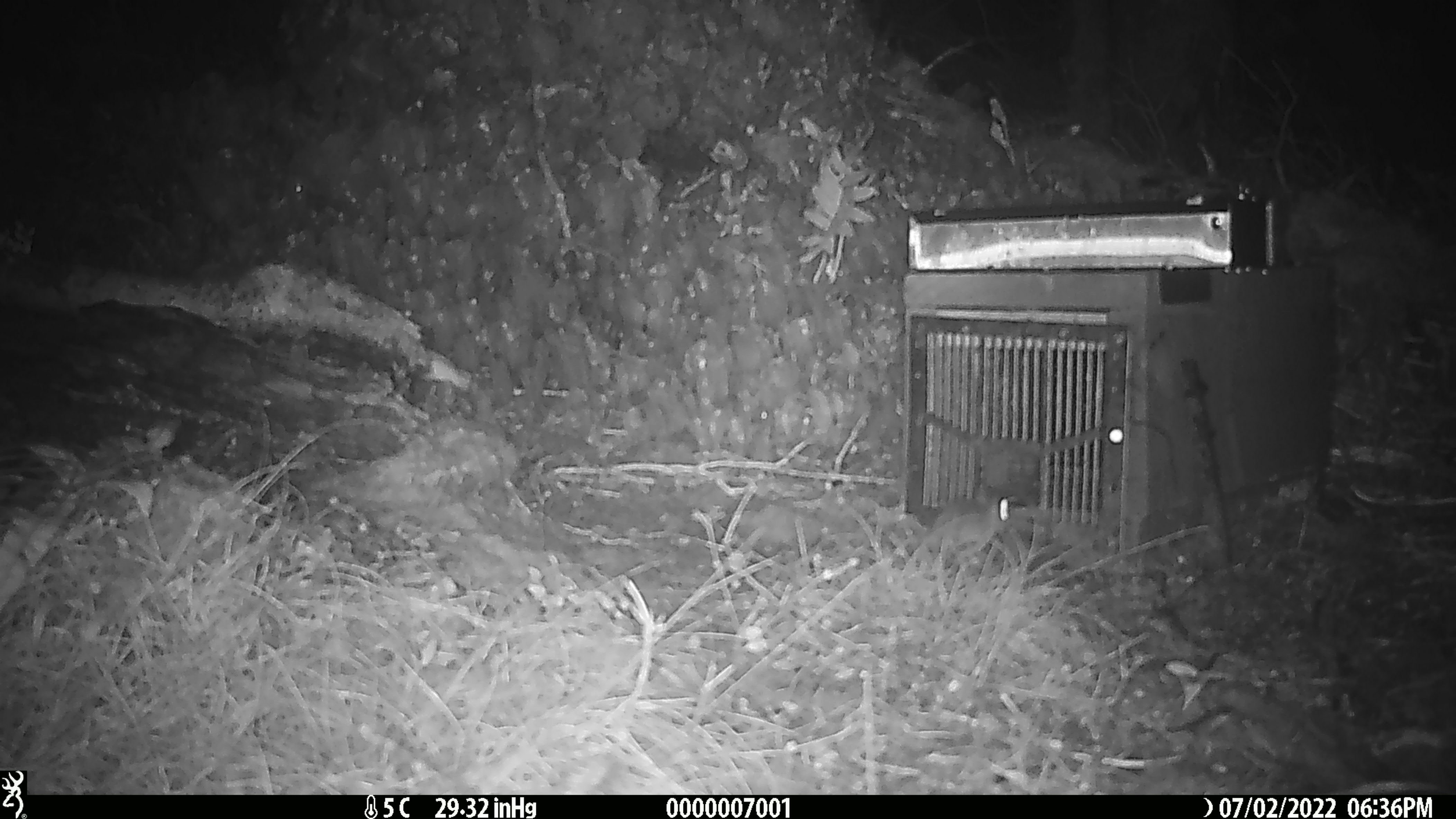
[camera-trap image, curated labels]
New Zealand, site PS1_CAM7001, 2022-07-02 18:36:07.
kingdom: Animalia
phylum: Chordata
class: Mammalia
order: Rodentia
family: Muridae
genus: Mus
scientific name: Mus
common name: mouse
Mouse (Mus).